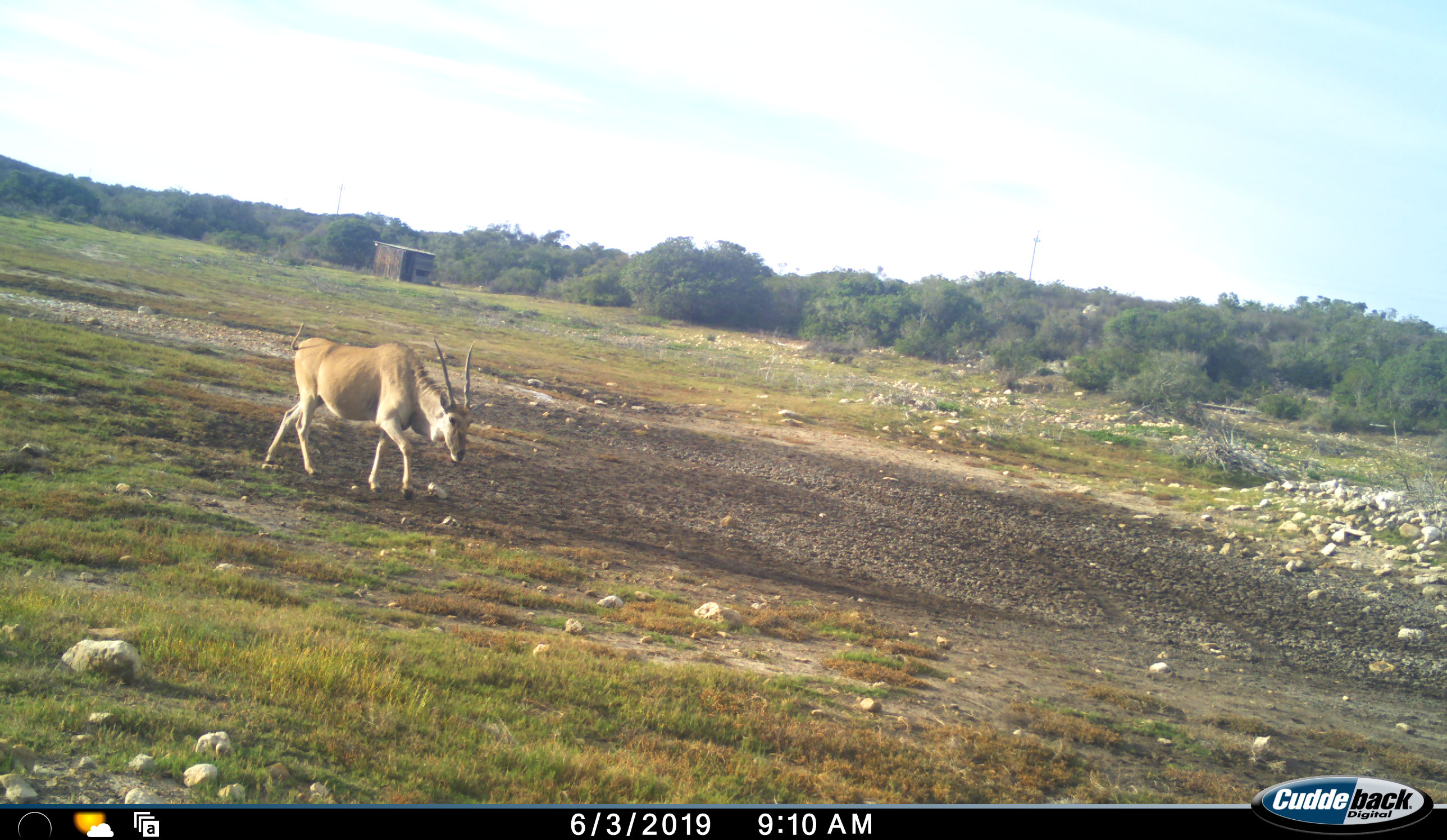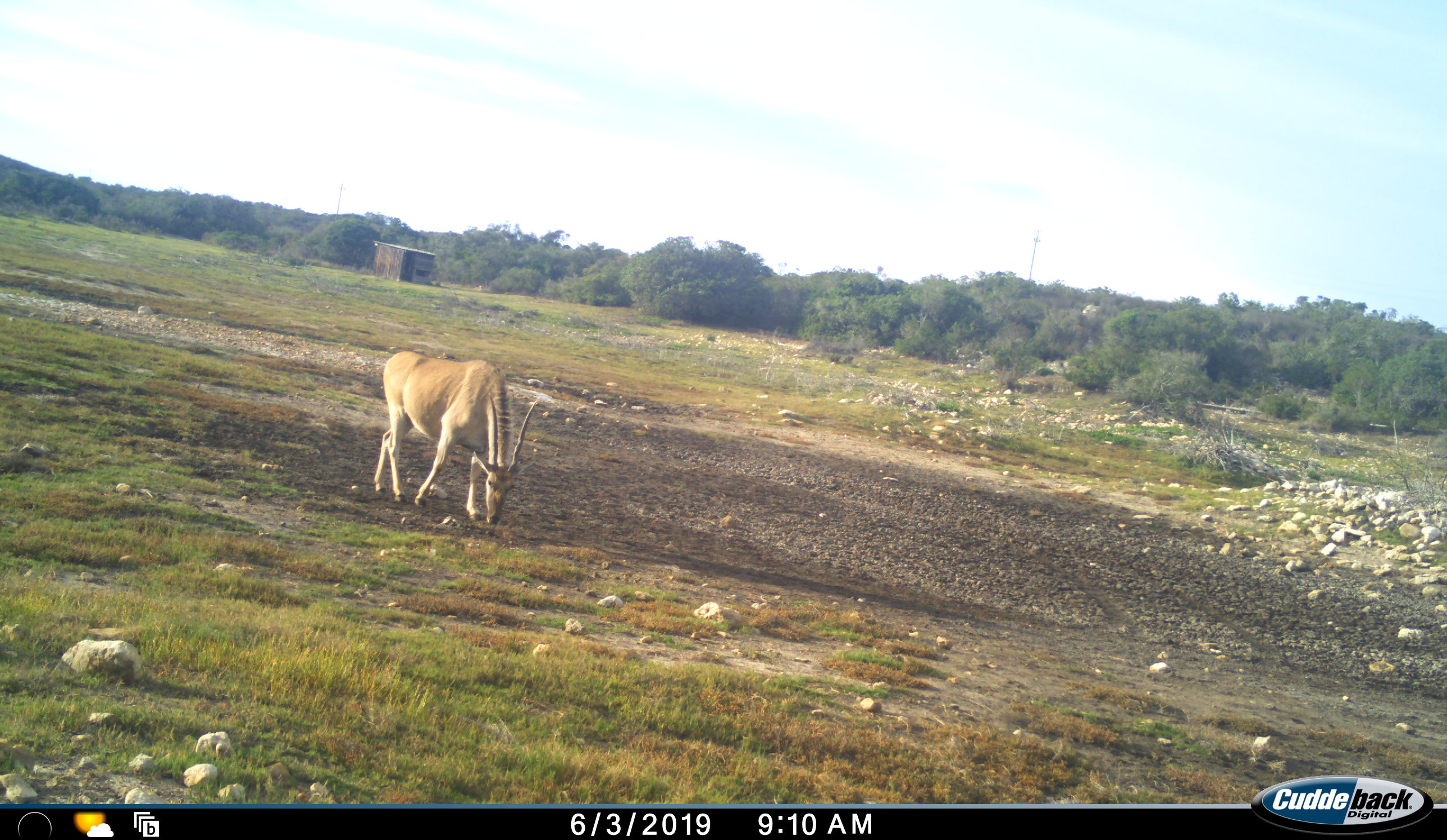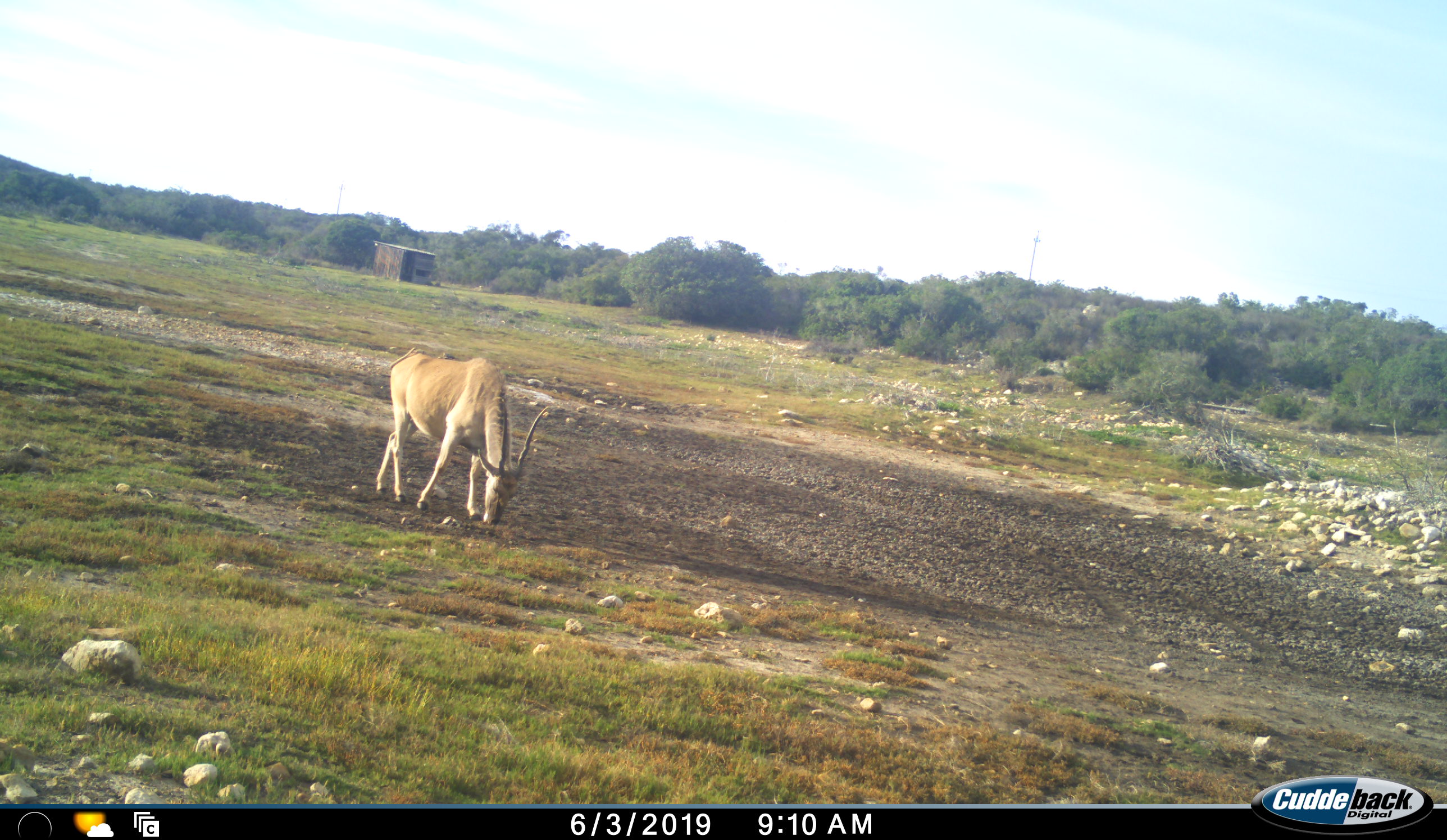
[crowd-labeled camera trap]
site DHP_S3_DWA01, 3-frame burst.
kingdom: Animalia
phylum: Chordata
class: Mammalia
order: Artiodactyla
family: Bovidae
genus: Tragelaphus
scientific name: Tragelaphus oryx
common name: eland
Eland (Tragelaphus oryx), count 1. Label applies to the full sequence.